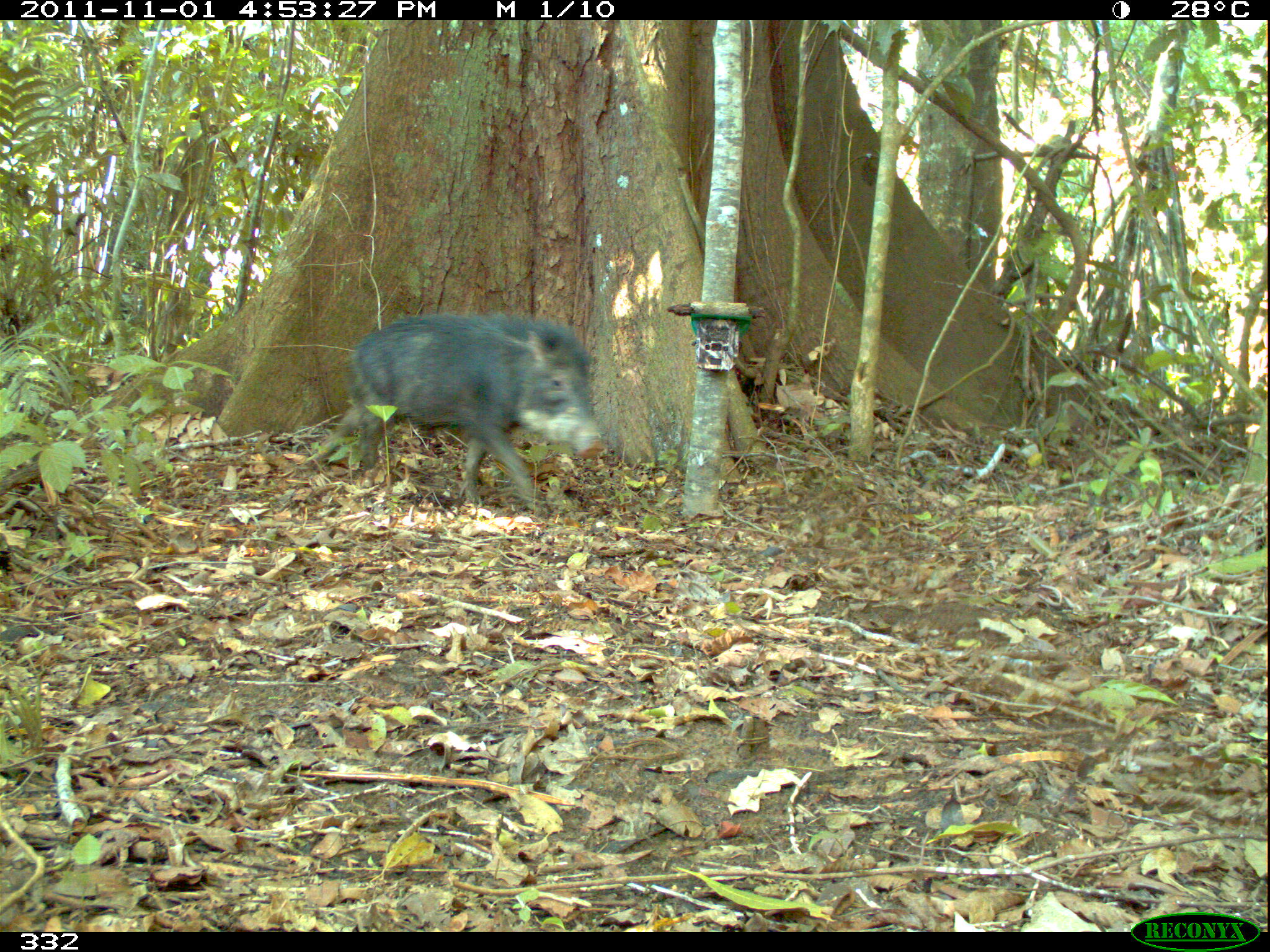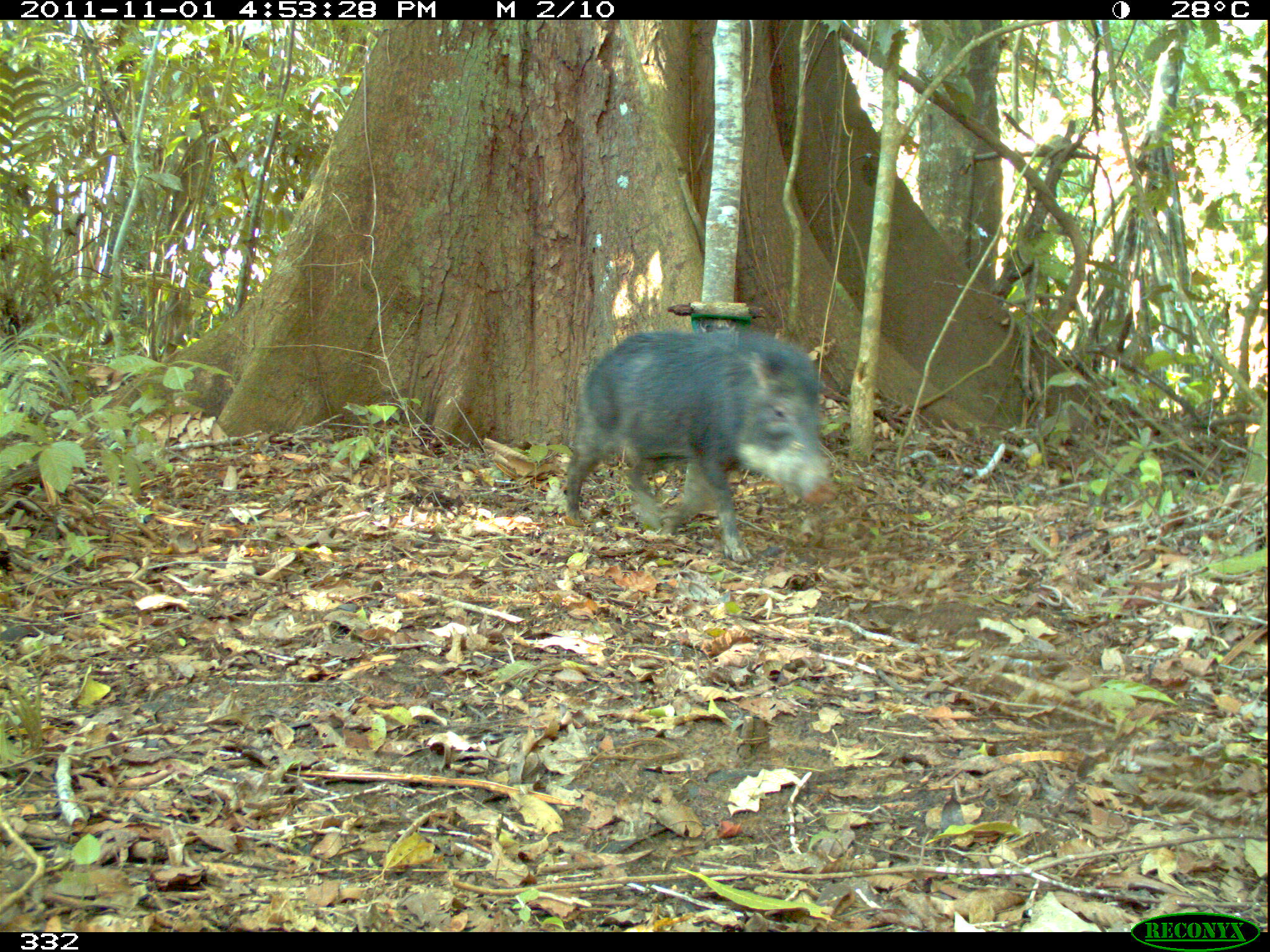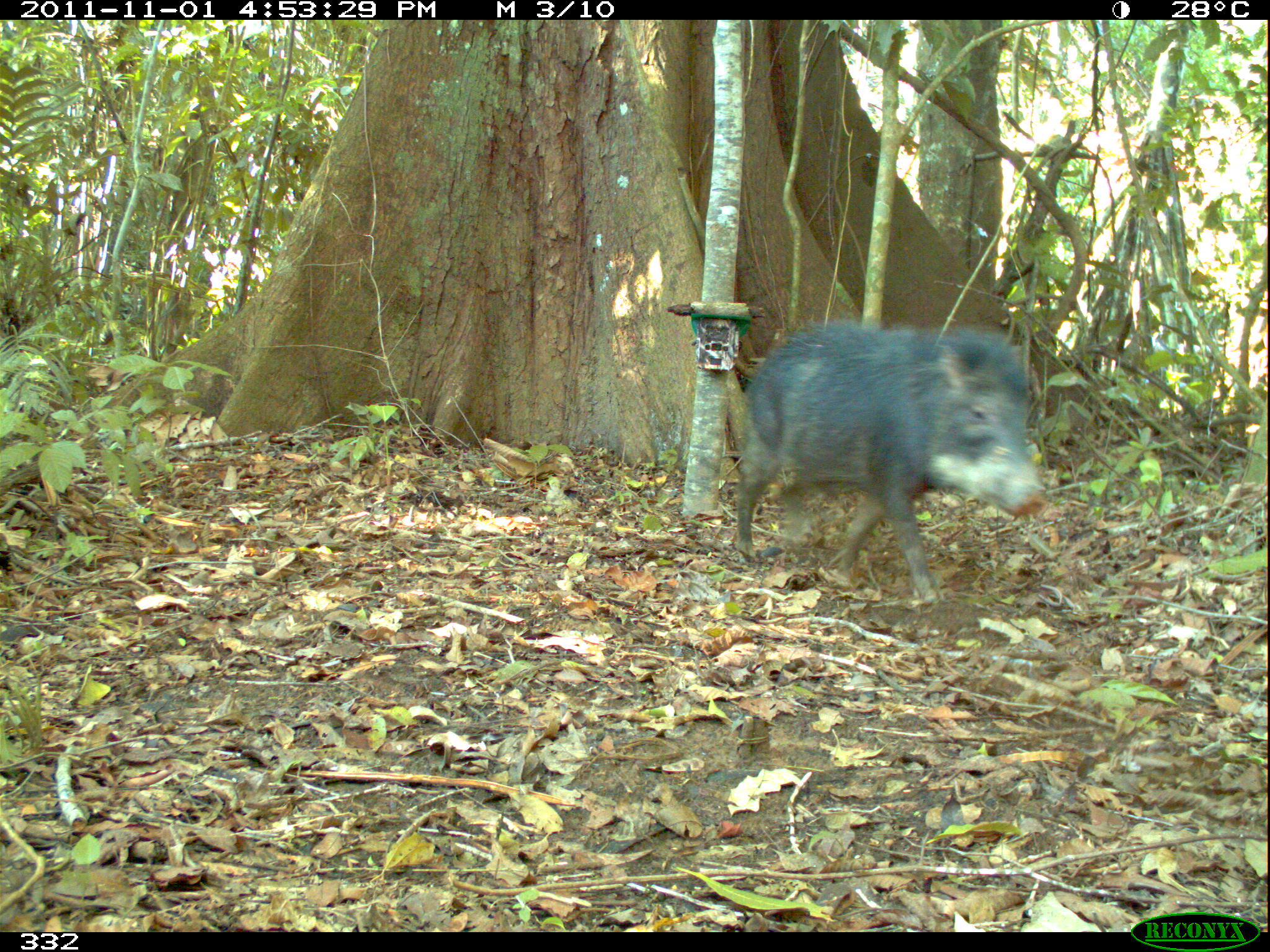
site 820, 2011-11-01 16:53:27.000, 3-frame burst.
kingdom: Animalia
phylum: Chordata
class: Mammalia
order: Artiodactyla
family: Tayassuidae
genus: Tayassu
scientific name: Tayassu pecari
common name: white-lipped peccary